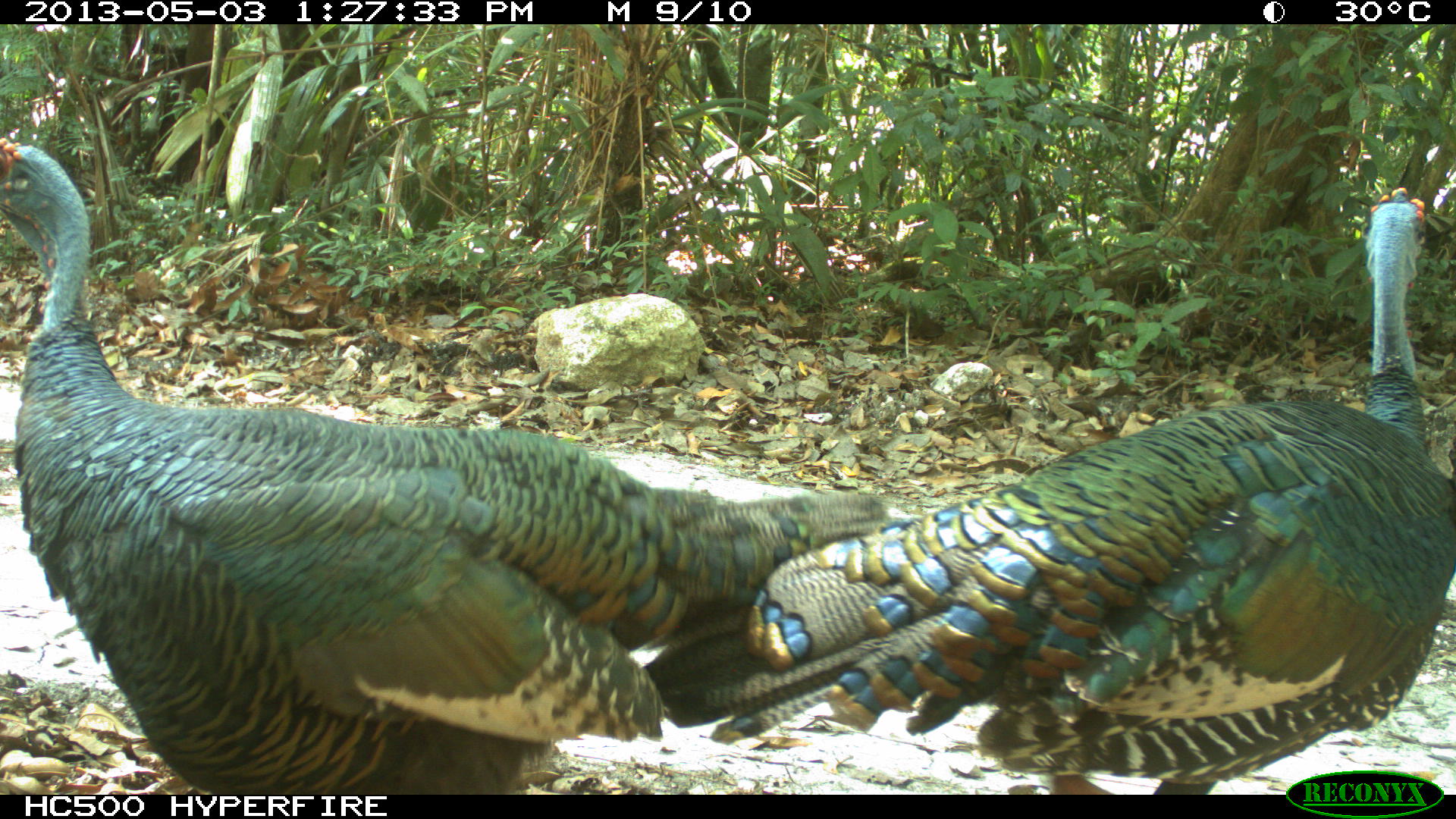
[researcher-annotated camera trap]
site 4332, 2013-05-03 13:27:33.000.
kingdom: Animalia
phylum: Chordata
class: Aves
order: Galliformes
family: Phasianidae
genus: Meleagris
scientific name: Meleagris ocellata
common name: ocellated turkey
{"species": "Meleagris ocellata (ocellated turkey)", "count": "2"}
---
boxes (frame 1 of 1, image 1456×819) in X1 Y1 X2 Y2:
meleagris ocellata: 0 137 919 792; 639 186 1456 793